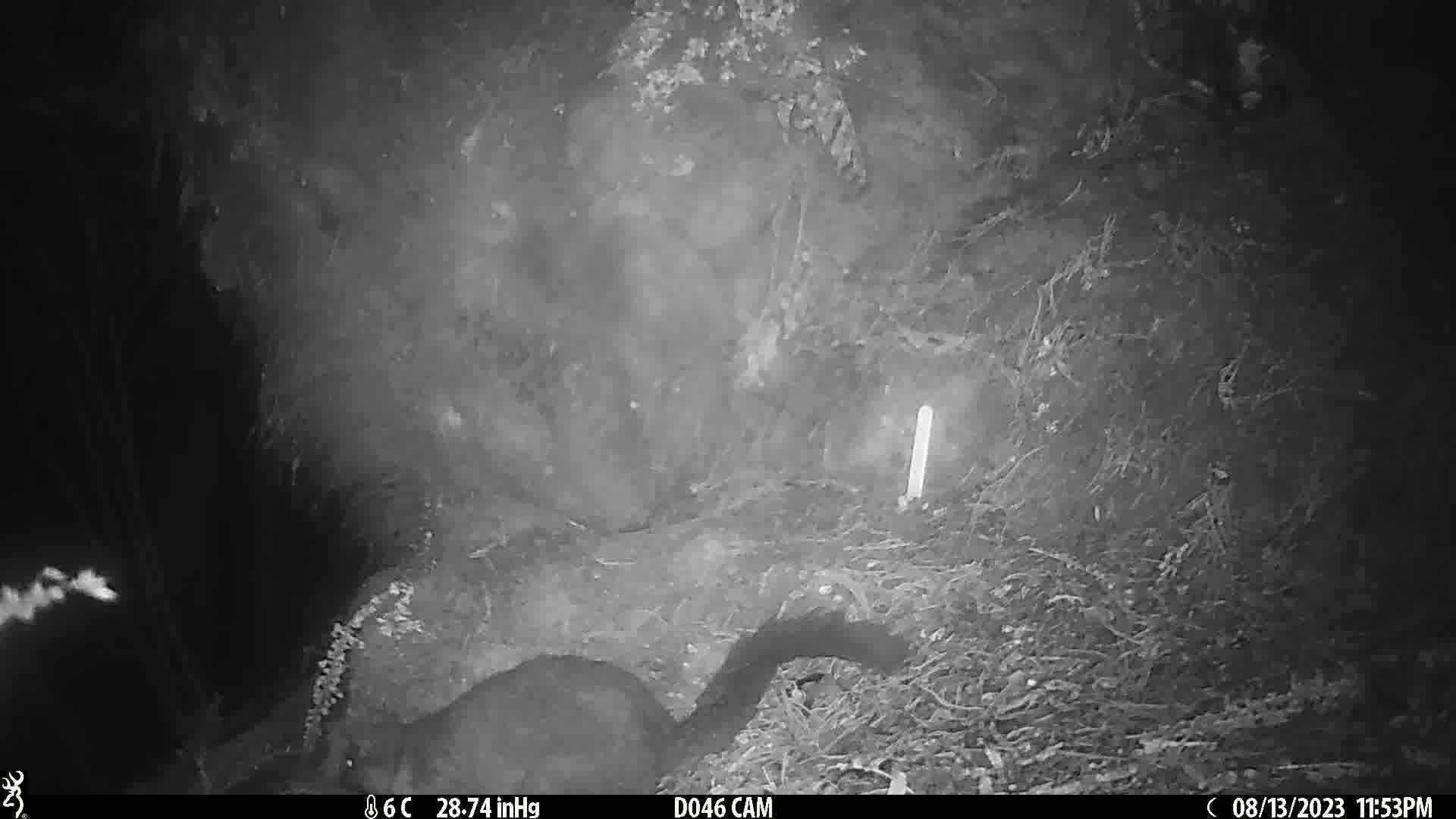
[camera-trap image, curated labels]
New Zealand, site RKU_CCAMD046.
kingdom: Animalia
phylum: Chordata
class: Mammalia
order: Diprotodontia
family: Phalangeridae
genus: Trichosurus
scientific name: Trichosurus vulpecula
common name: common brushtail possum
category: possum